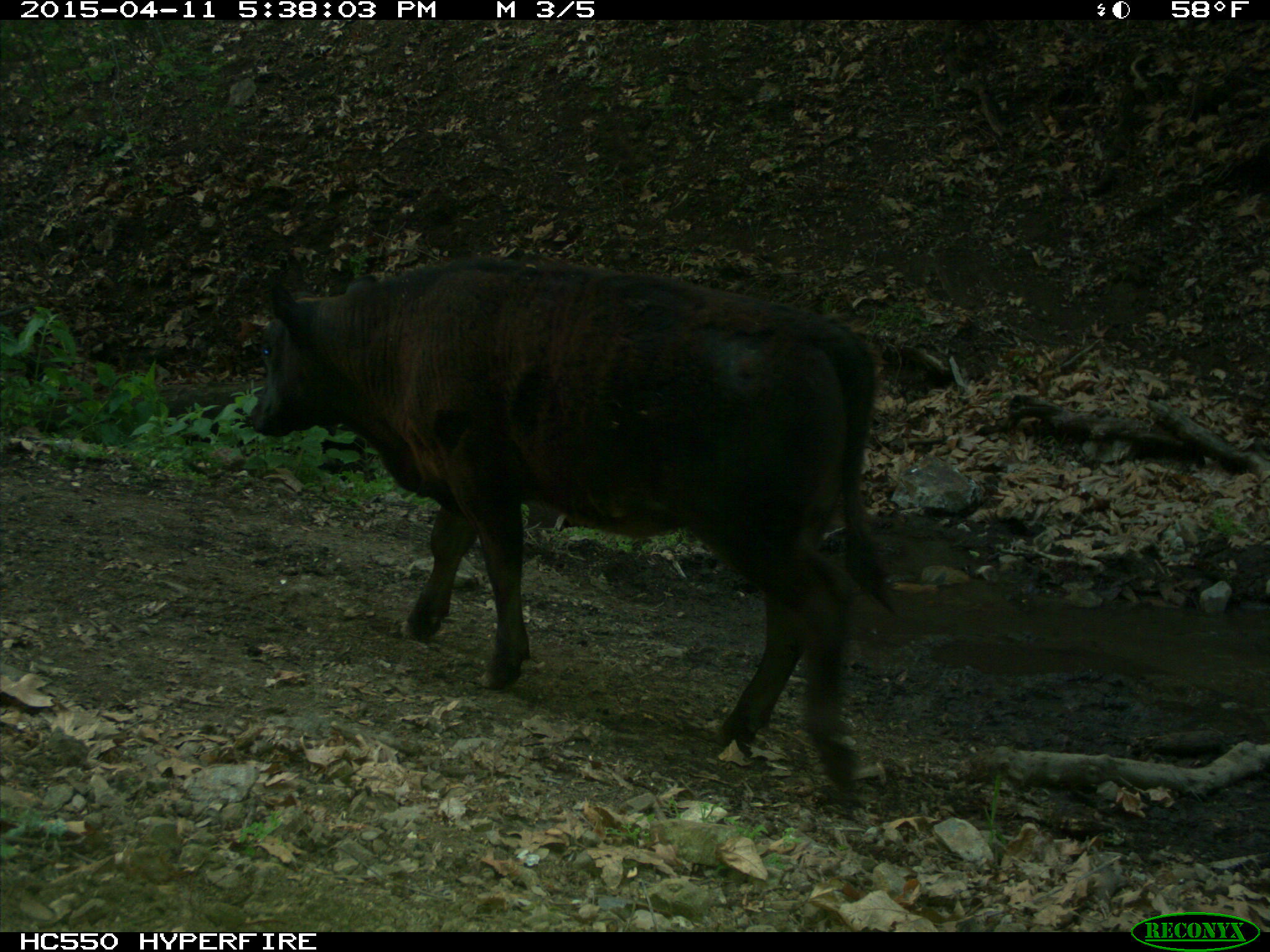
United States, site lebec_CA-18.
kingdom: Animalia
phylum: Chordata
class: Mammalia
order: Artiodactyla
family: Bovidae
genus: Bos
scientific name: Bos taurus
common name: domestic cow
Bos taurus (domestic cow).